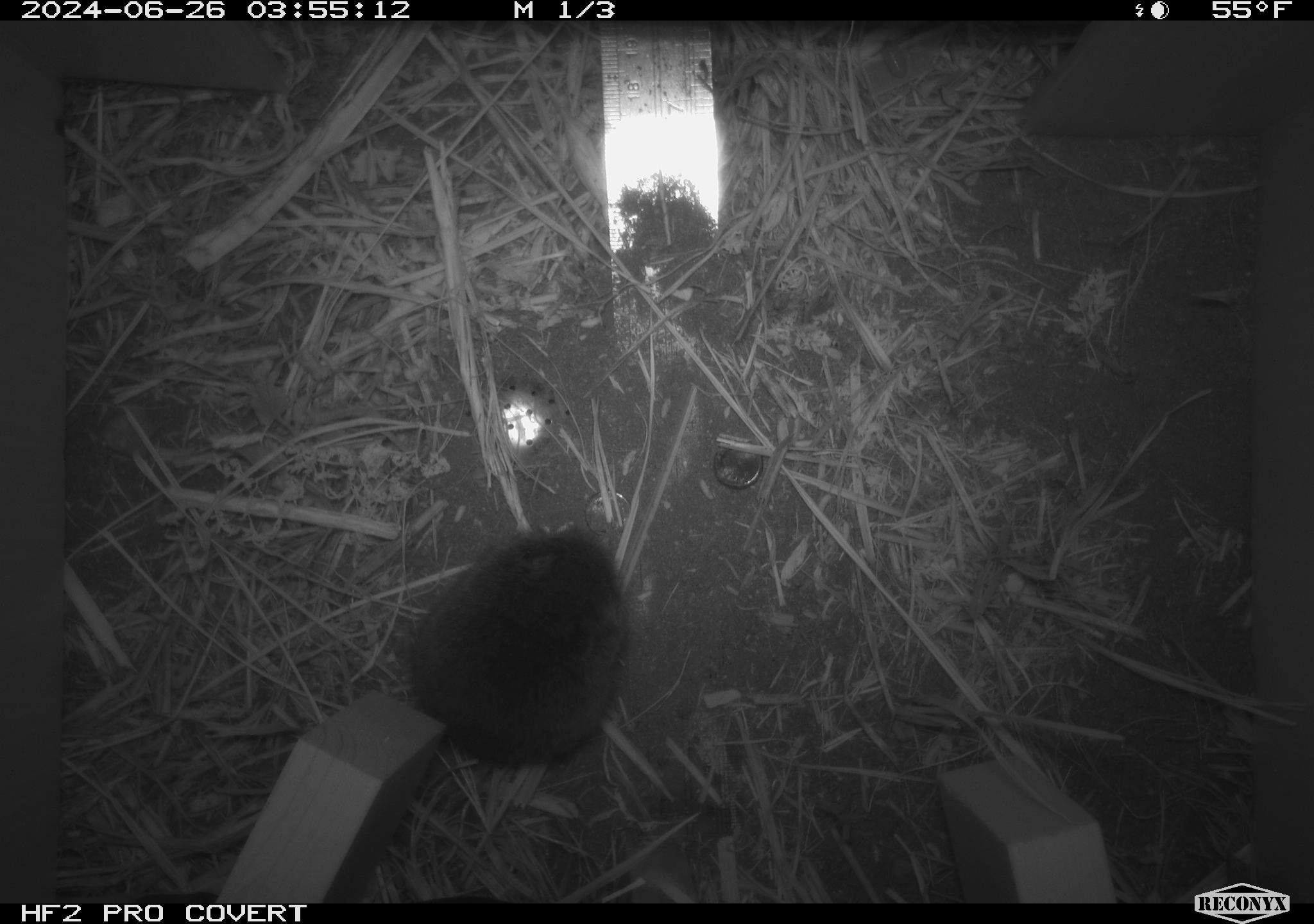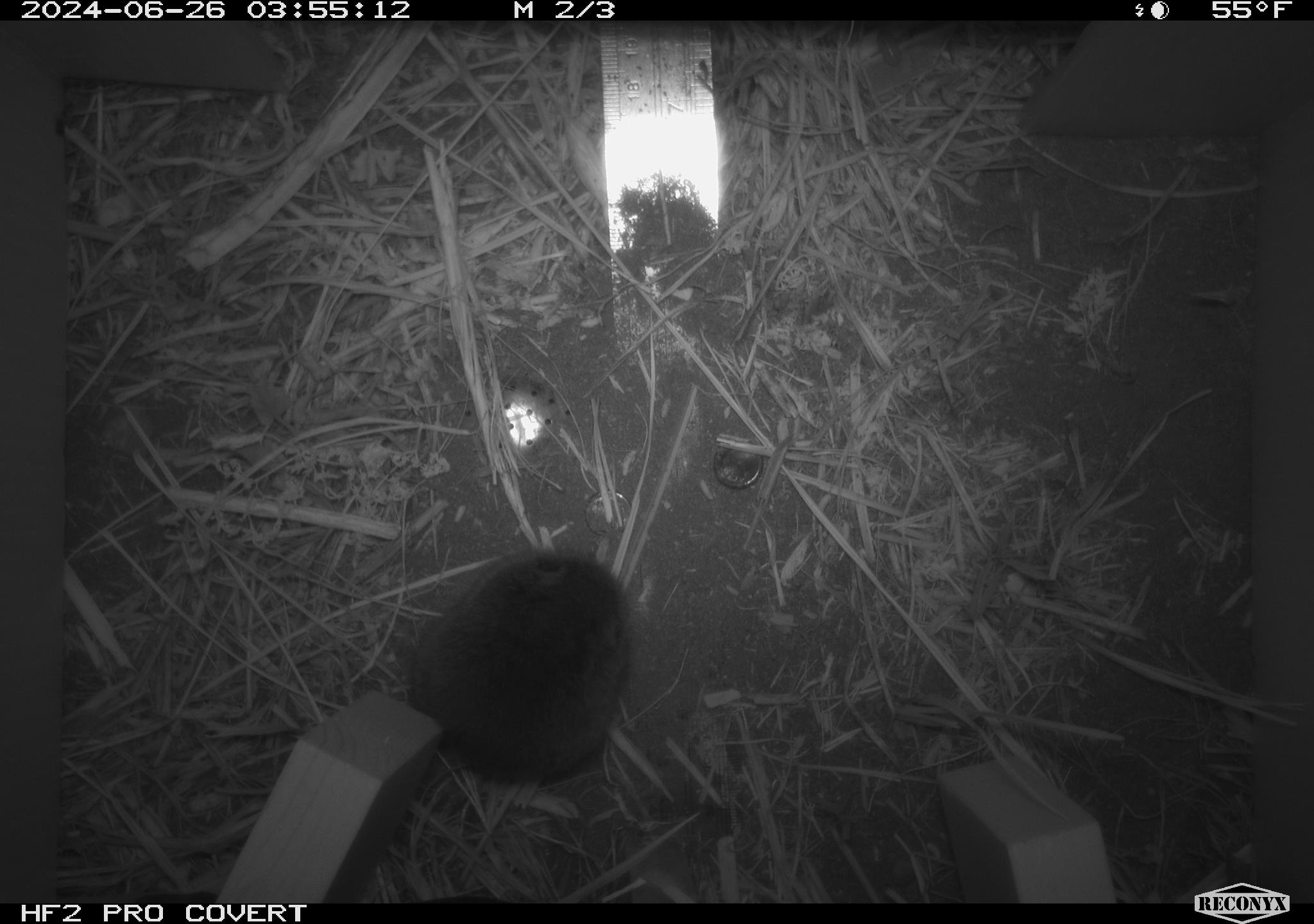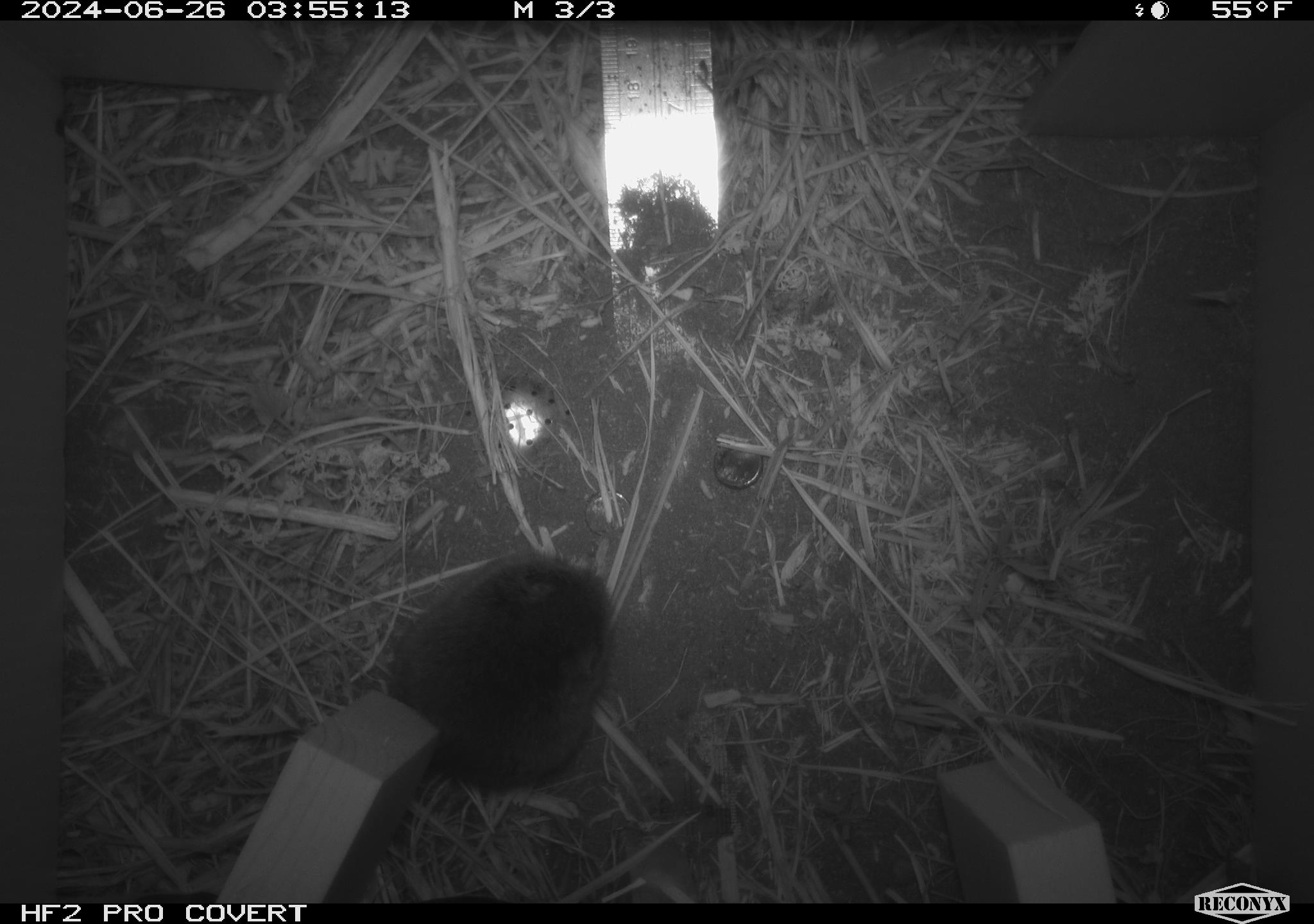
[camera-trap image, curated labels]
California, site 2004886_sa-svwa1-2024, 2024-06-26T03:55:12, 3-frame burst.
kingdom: Animalia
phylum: Chordata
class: Mammalia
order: Rodentia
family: Cricetidae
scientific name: Arvicolinae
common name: voles, lemmings, and muskrats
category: arvicolinae subfamily